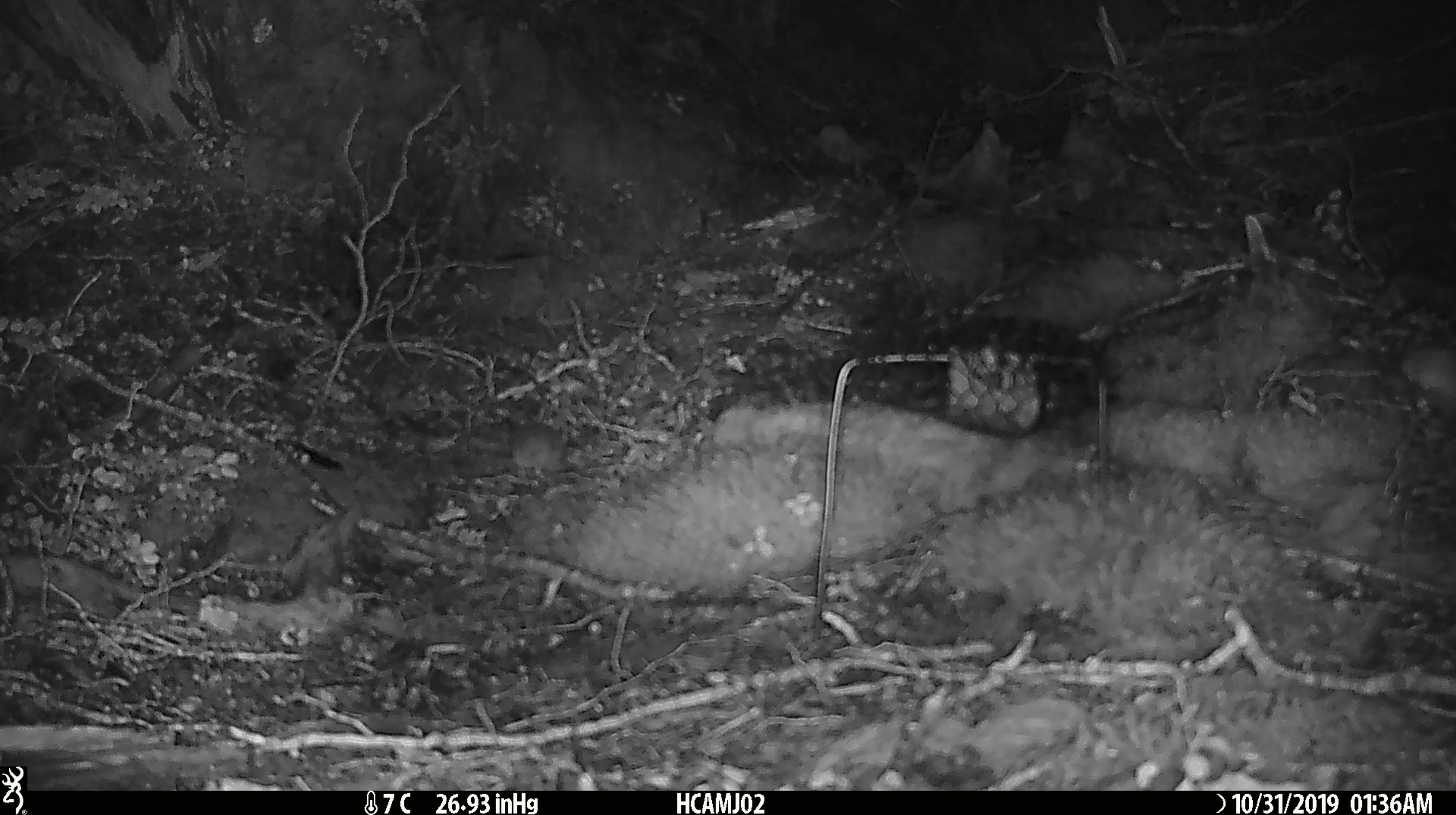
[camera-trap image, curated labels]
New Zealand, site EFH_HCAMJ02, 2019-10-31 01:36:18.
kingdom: Animalia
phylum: Chordata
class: Mammalia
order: Rodentia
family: Muridae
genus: Mus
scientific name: Mus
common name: mouse